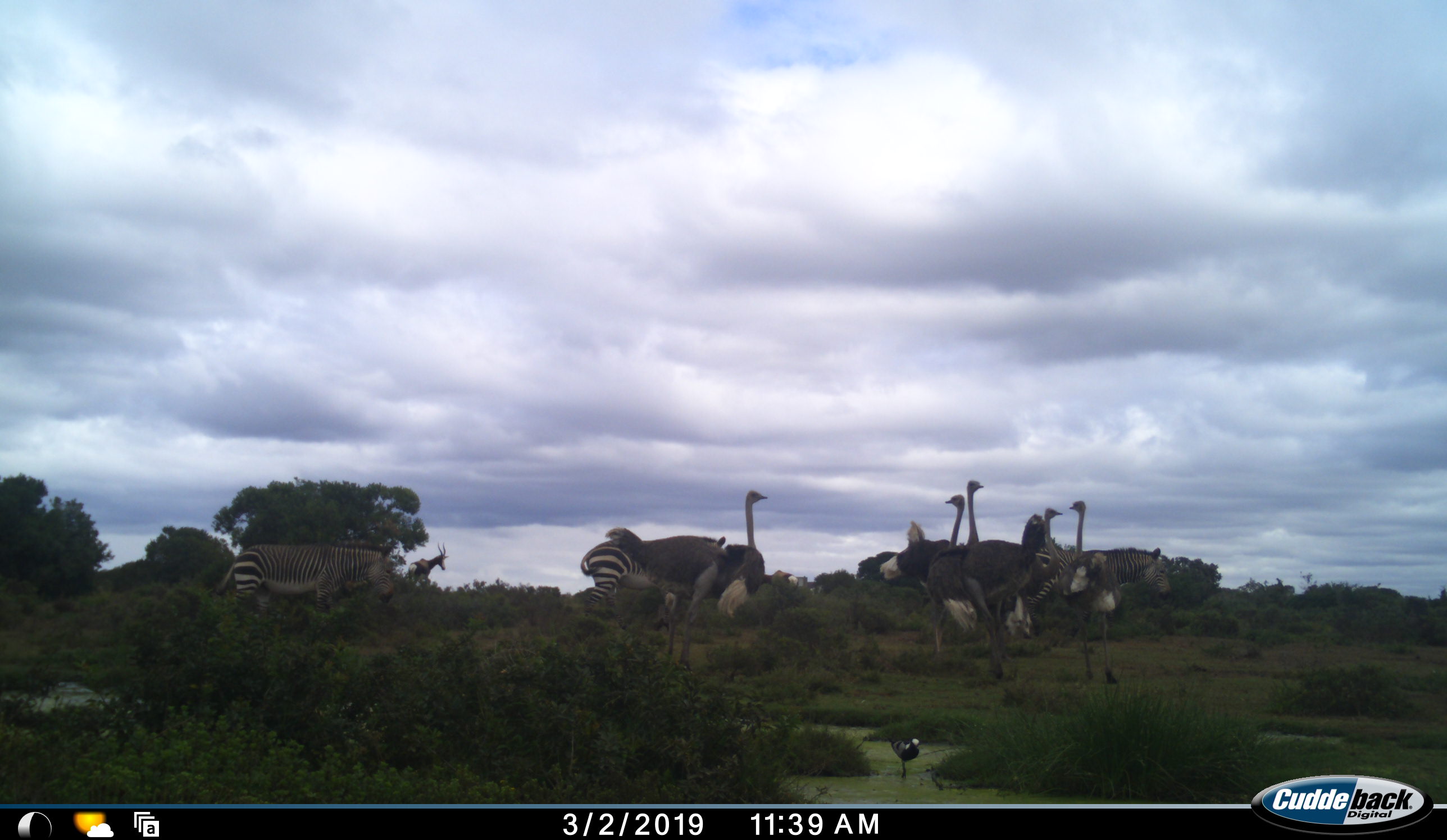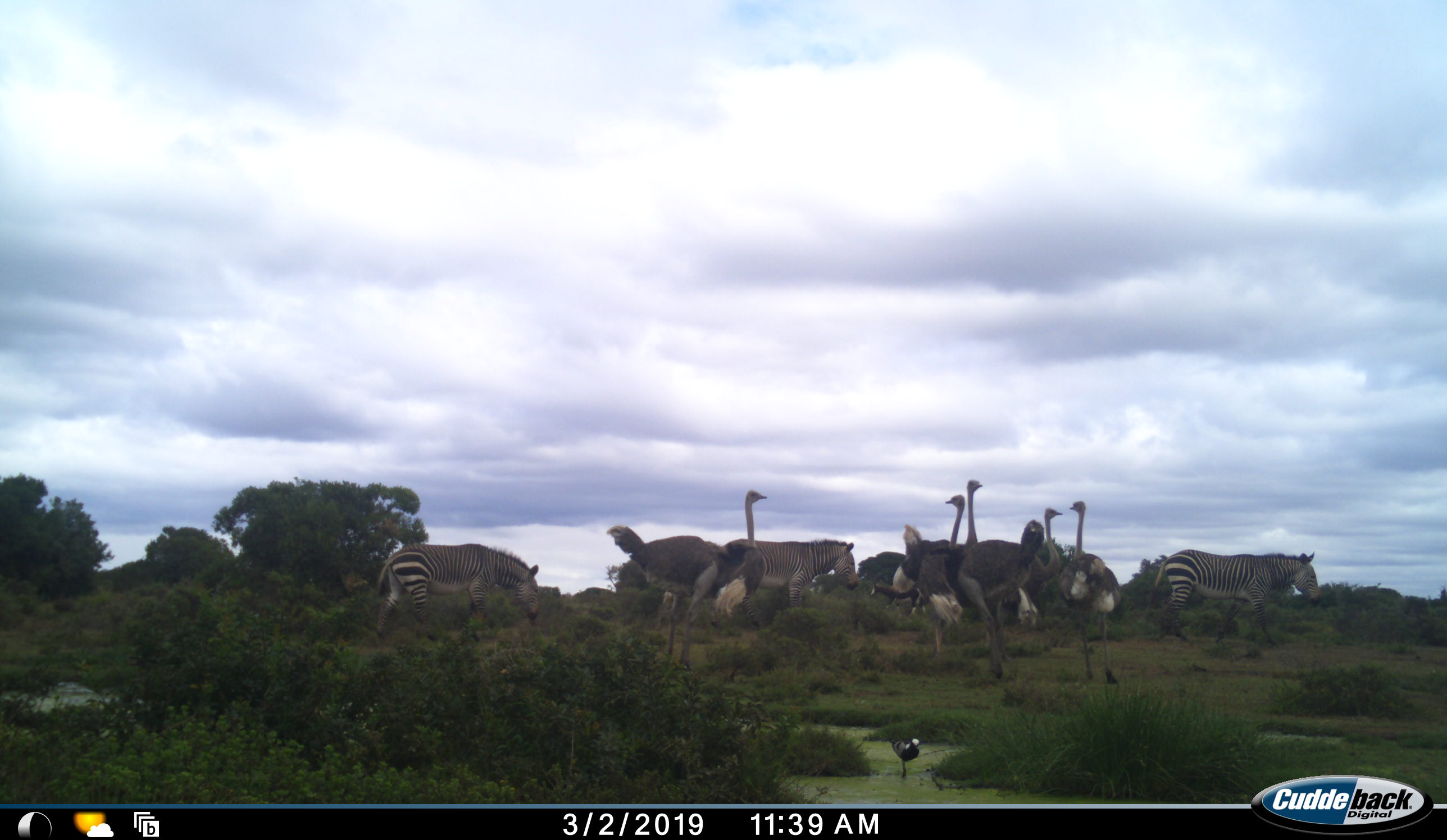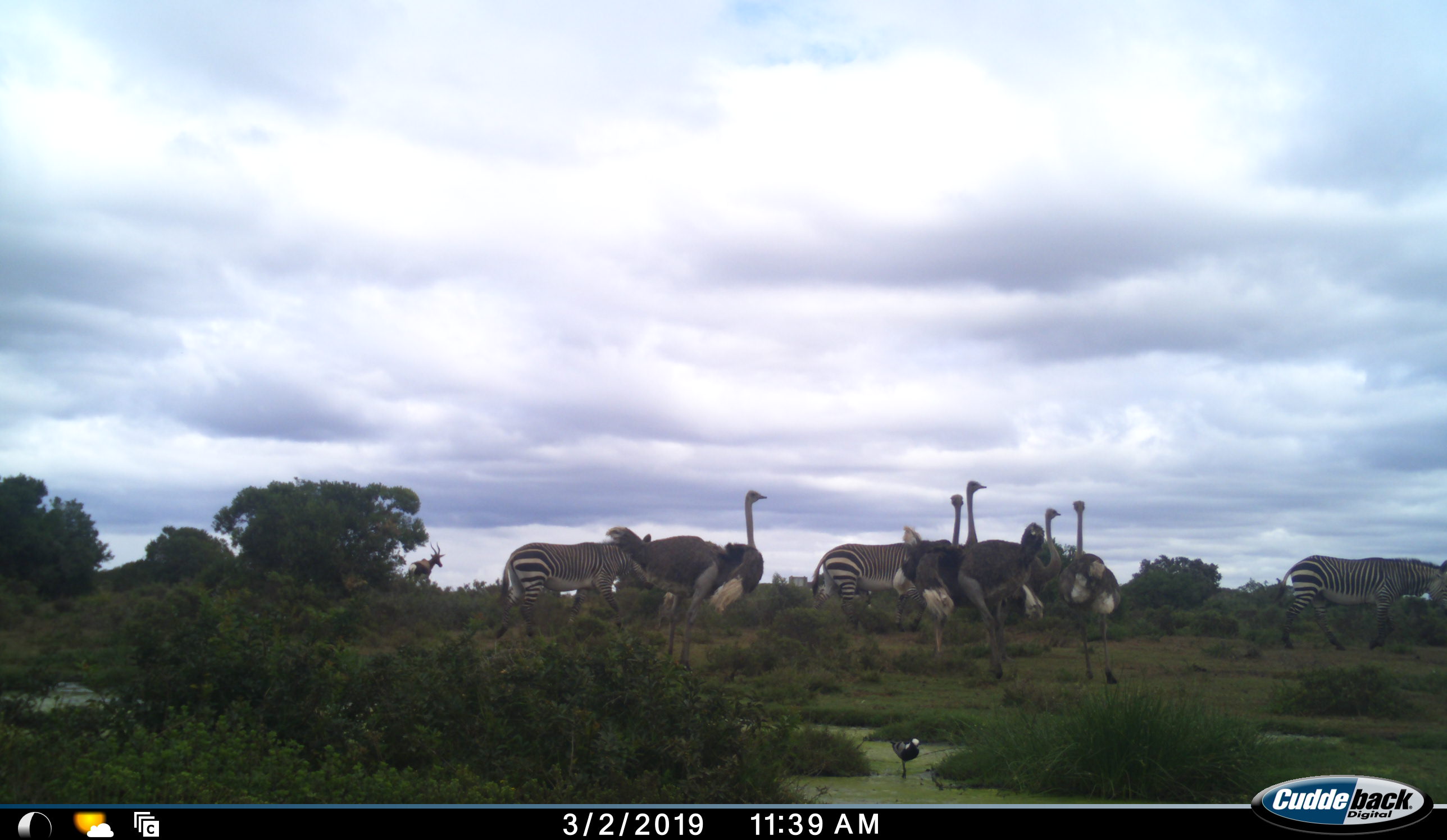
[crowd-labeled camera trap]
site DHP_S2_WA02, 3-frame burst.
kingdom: Animalia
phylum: Chordata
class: Aves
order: Struthioniformes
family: Struthionidae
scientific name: Struthionidae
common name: ostrich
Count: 5.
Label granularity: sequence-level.